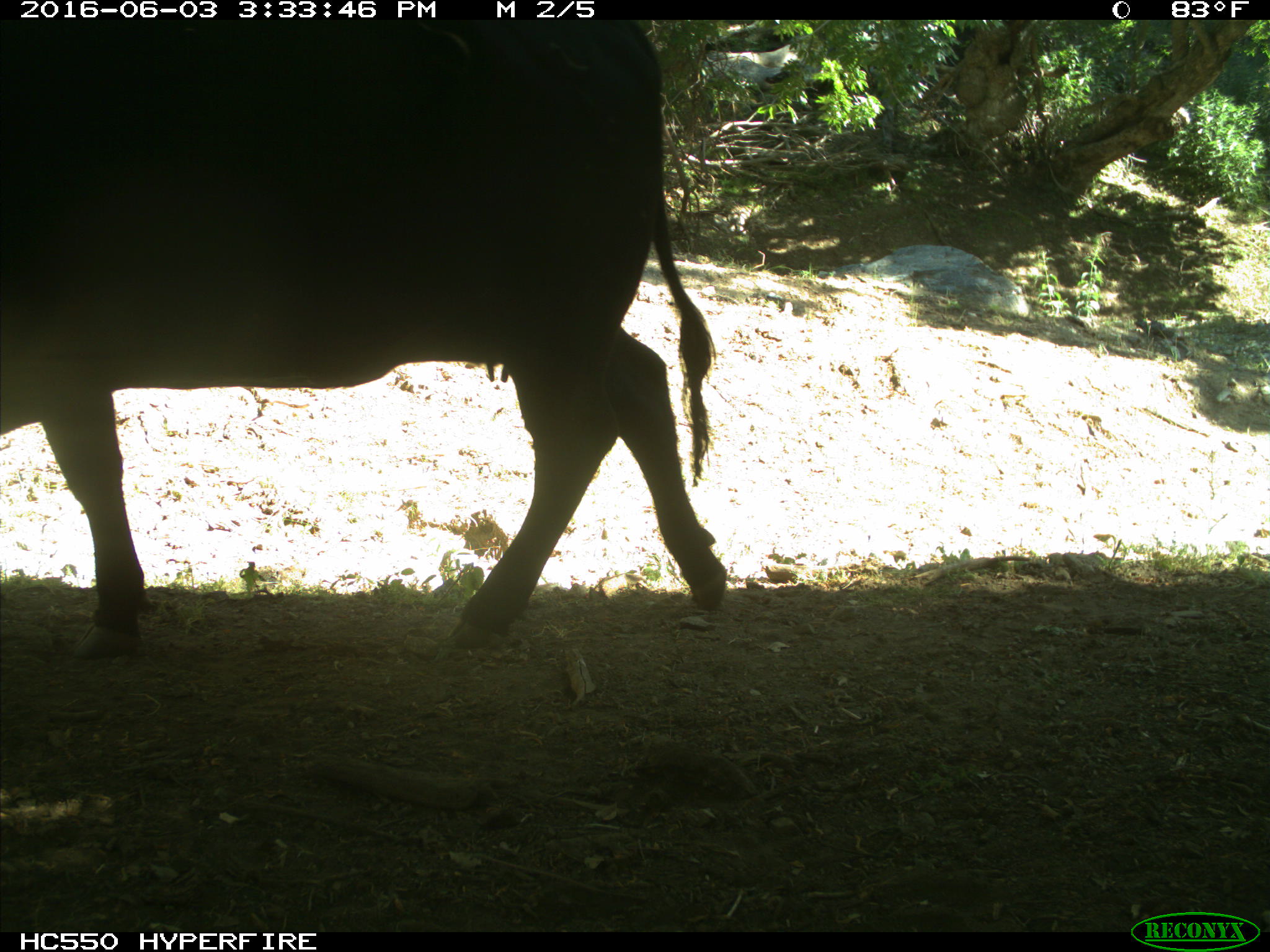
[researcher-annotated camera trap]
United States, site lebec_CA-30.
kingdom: Animalia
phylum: Chordata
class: Mammalia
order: Artiodactyla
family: Bovidae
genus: Bos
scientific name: Bos taurus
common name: domestic cow